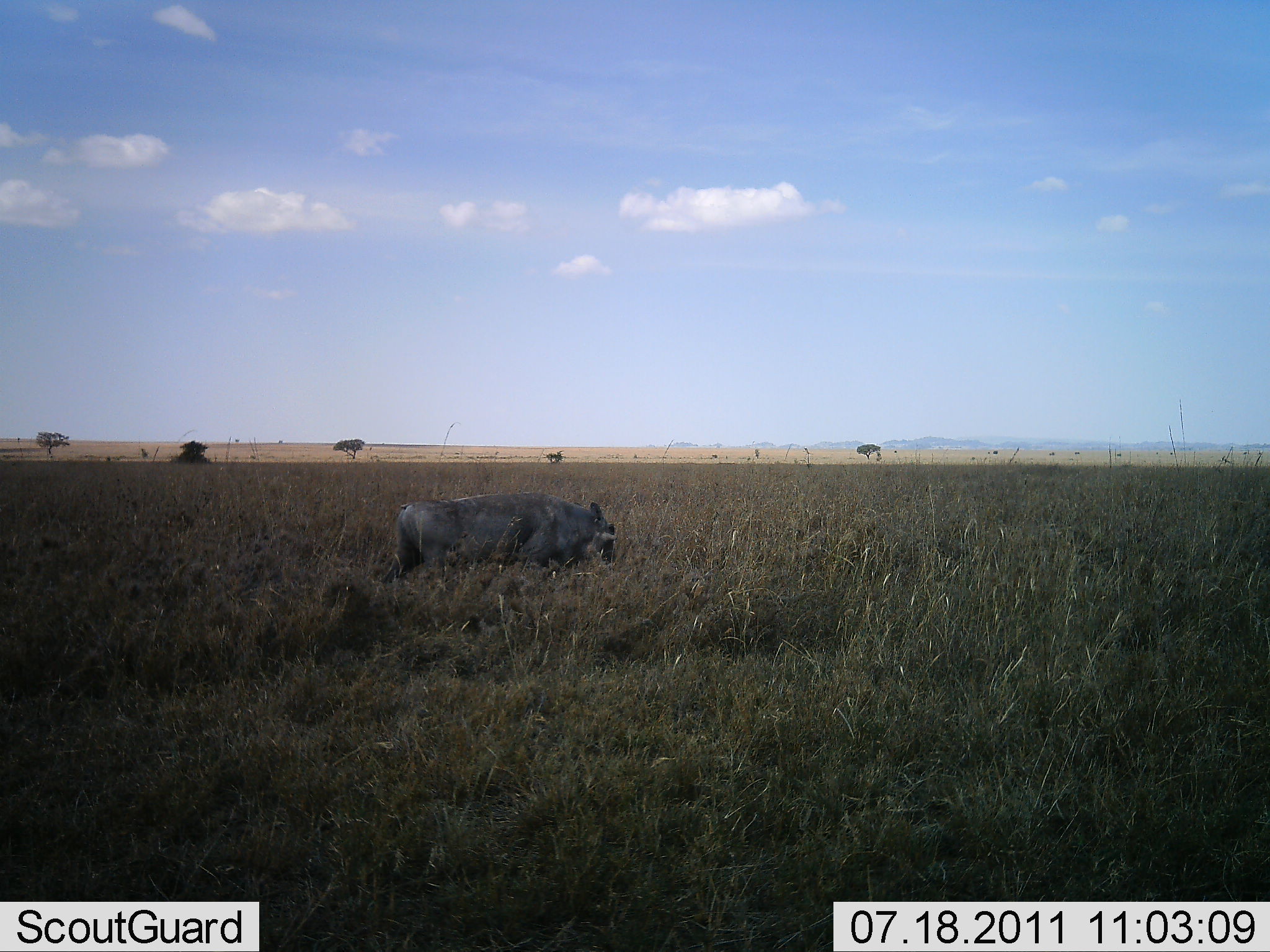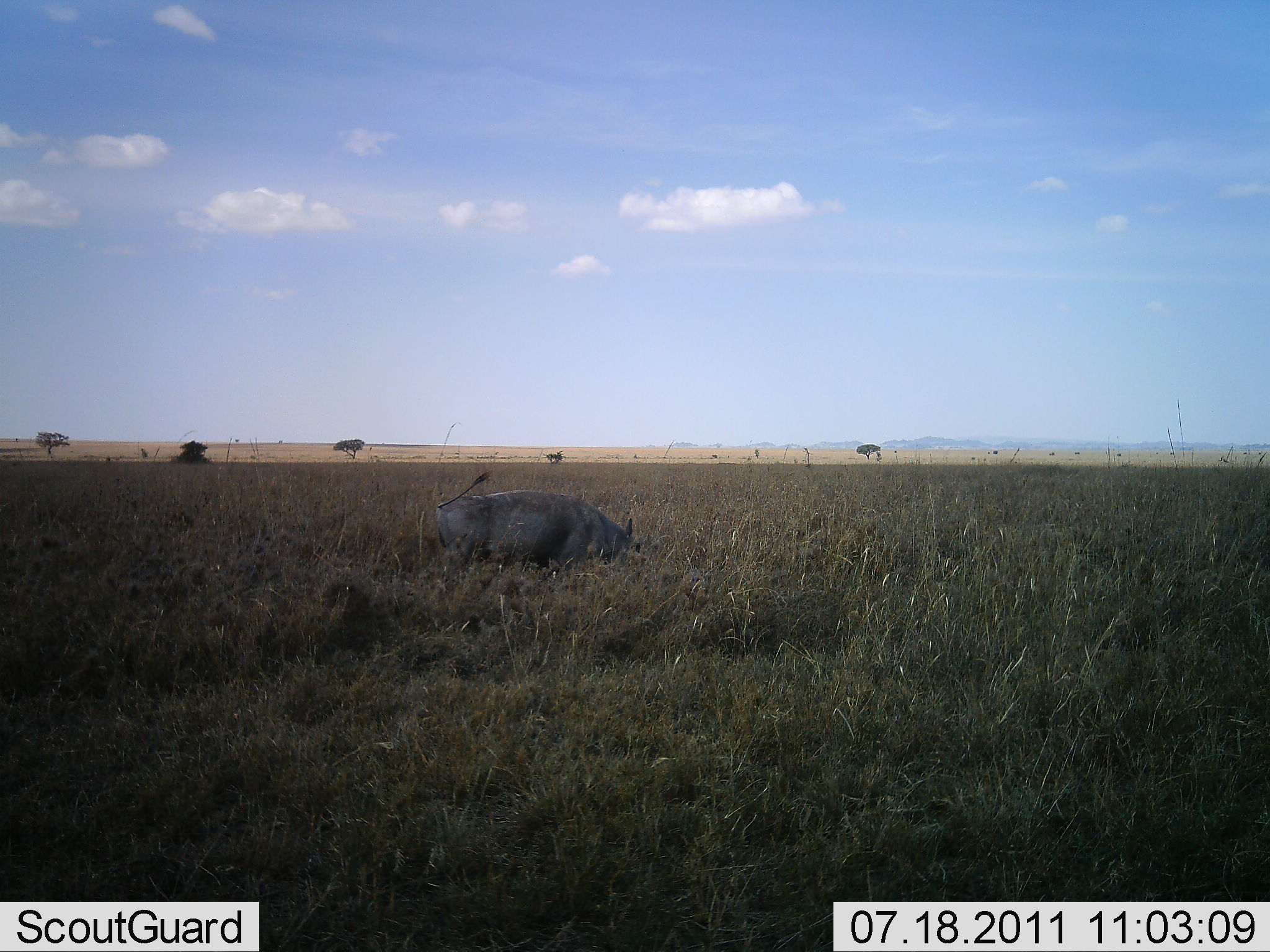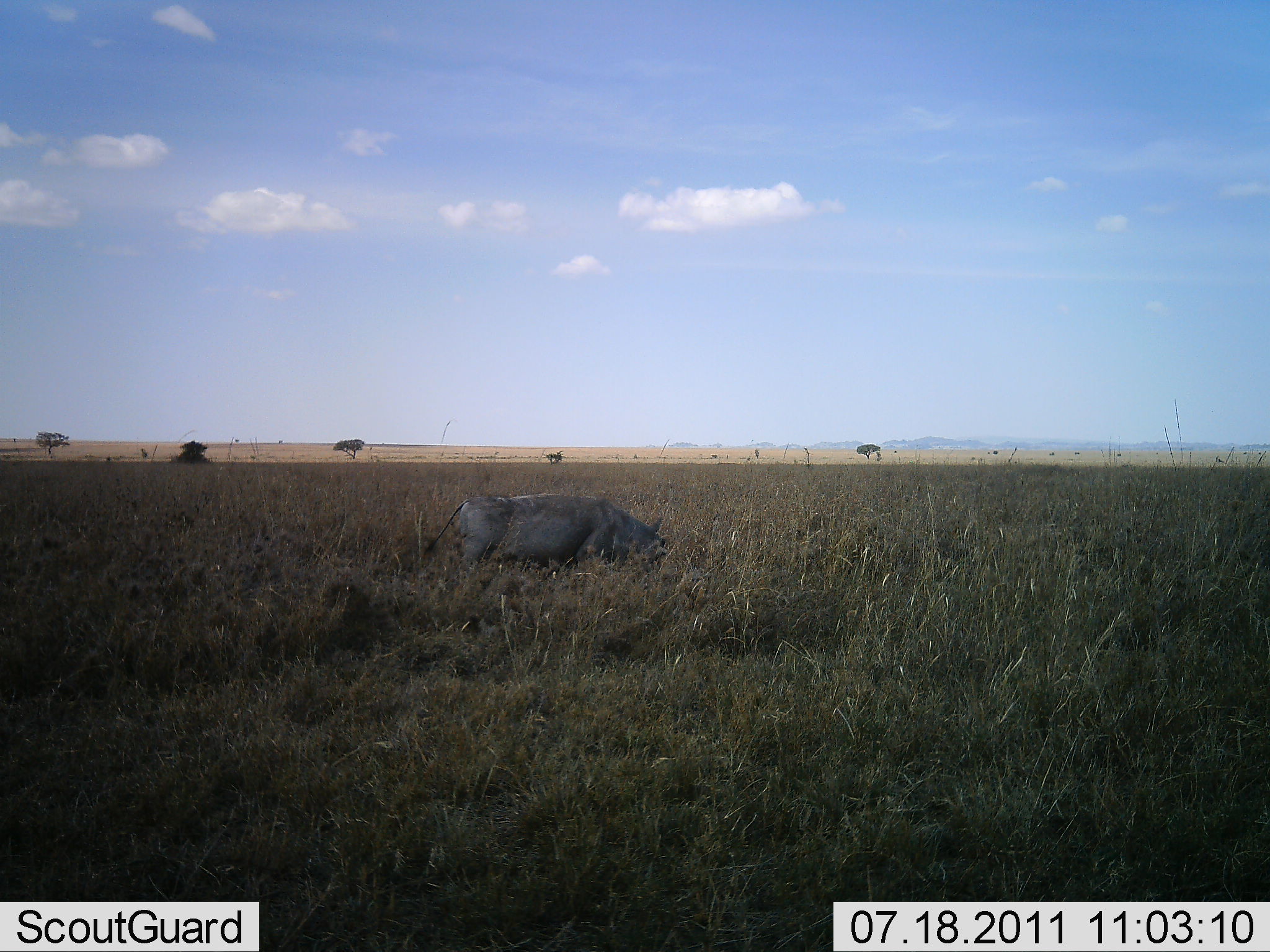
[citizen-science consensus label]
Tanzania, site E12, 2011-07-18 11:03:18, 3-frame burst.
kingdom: Animalia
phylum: Chordata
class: Mammalia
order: Artiodactyla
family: Suidae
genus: Phacochoerus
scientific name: Phacochoerus africanus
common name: warthog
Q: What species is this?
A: Warthog (Phacochoerus africanus).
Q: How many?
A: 1.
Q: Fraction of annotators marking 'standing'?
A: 0%.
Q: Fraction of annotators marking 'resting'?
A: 0%.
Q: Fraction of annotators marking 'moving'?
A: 33%.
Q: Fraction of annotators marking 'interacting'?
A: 0%.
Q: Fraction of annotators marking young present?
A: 0%.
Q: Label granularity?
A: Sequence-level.